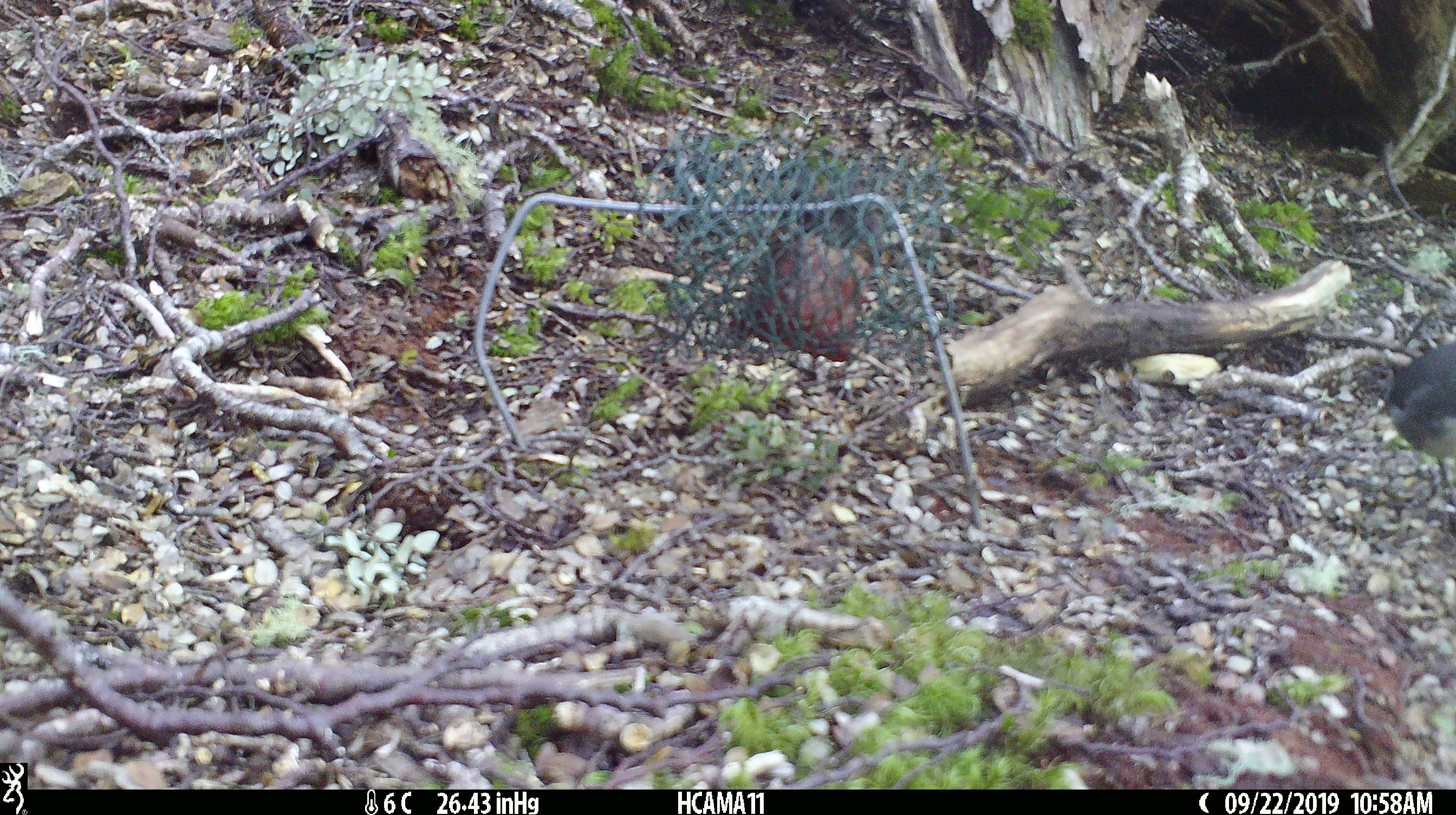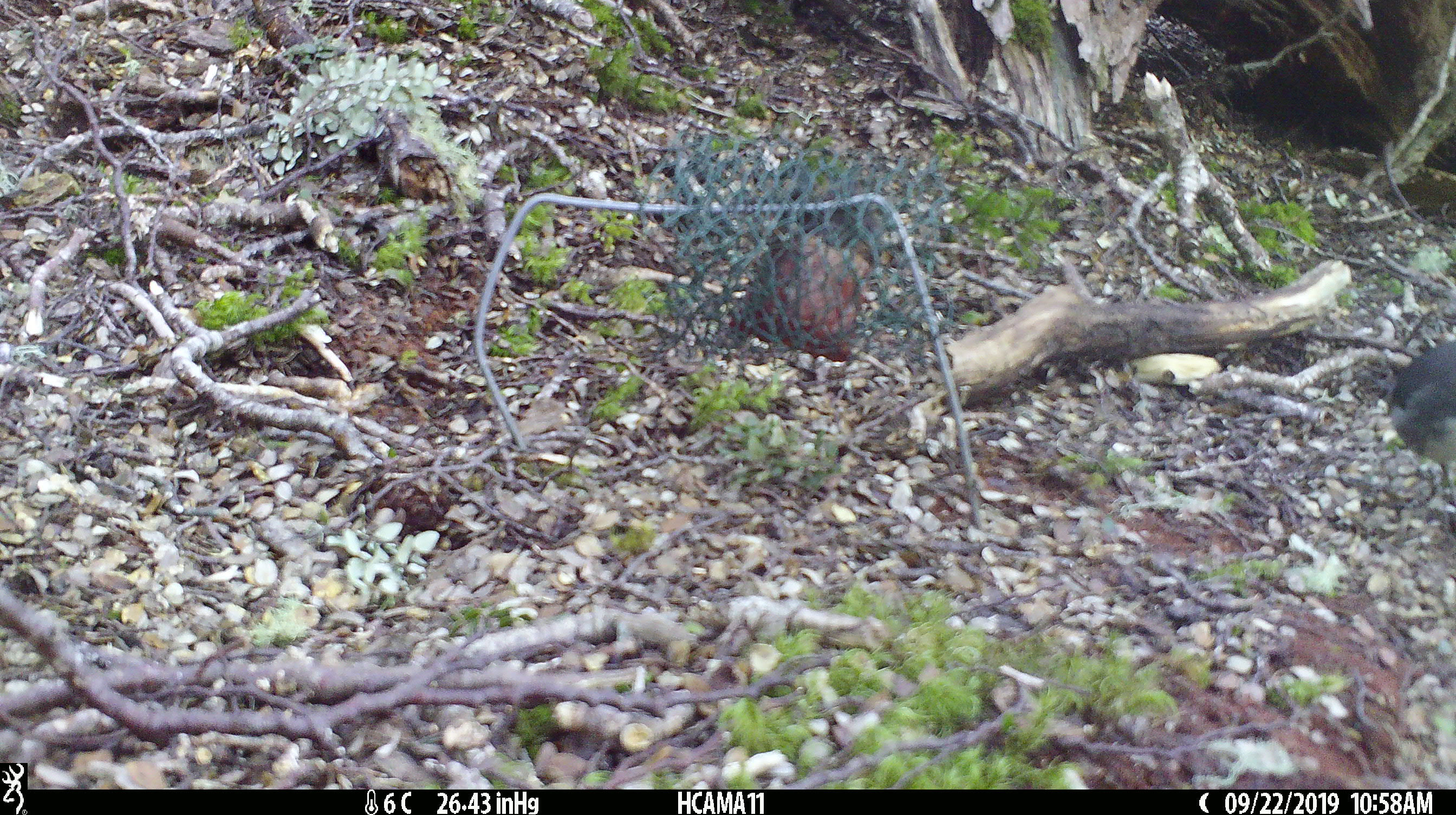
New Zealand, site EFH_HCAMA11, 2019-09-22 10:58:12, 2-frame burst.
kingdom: Animalia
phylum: Chordata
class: Aves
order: Passeriformes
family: Petroicidae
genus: Petroica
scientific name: Petroica australis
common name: new zealand robin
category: robin